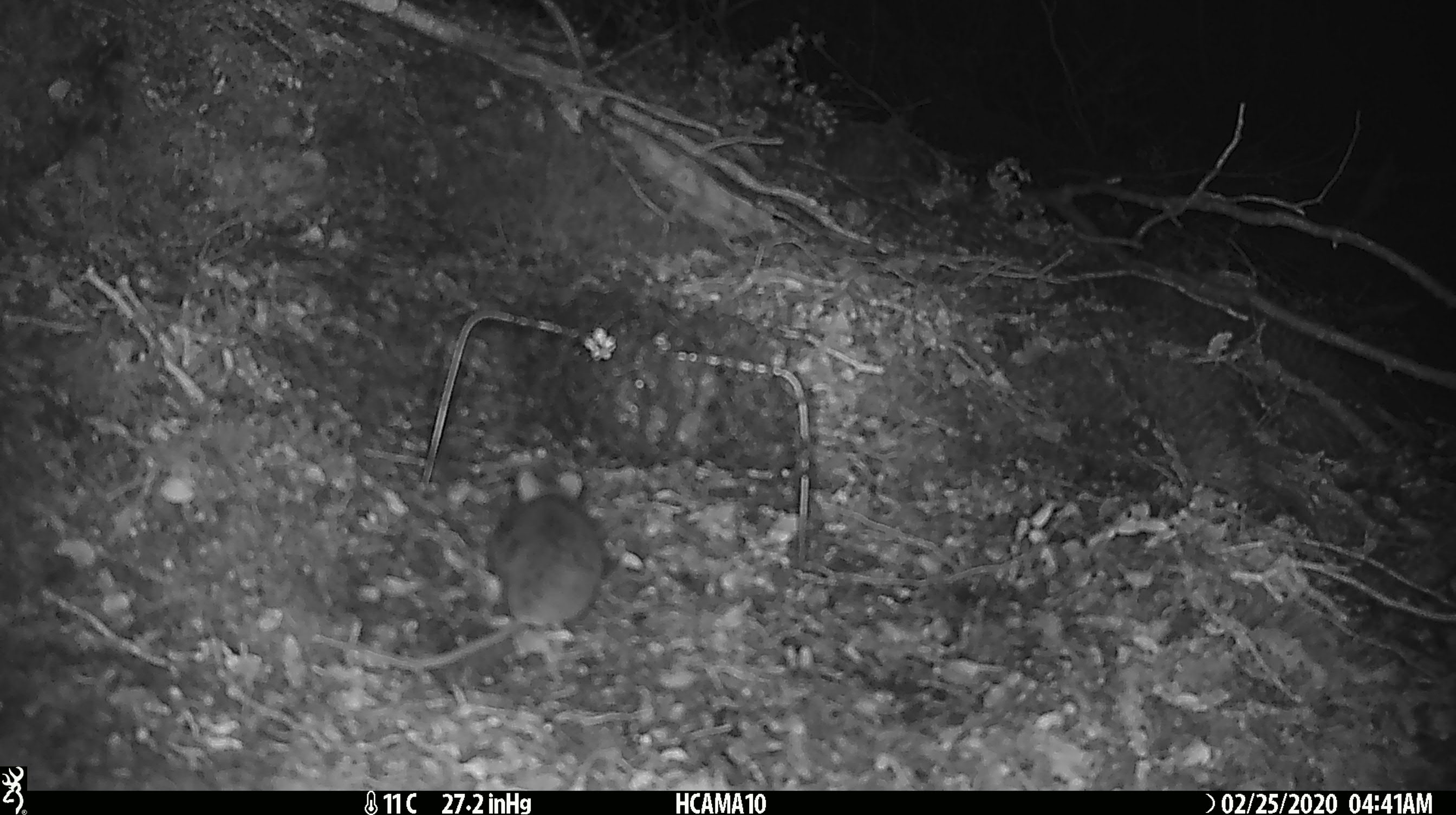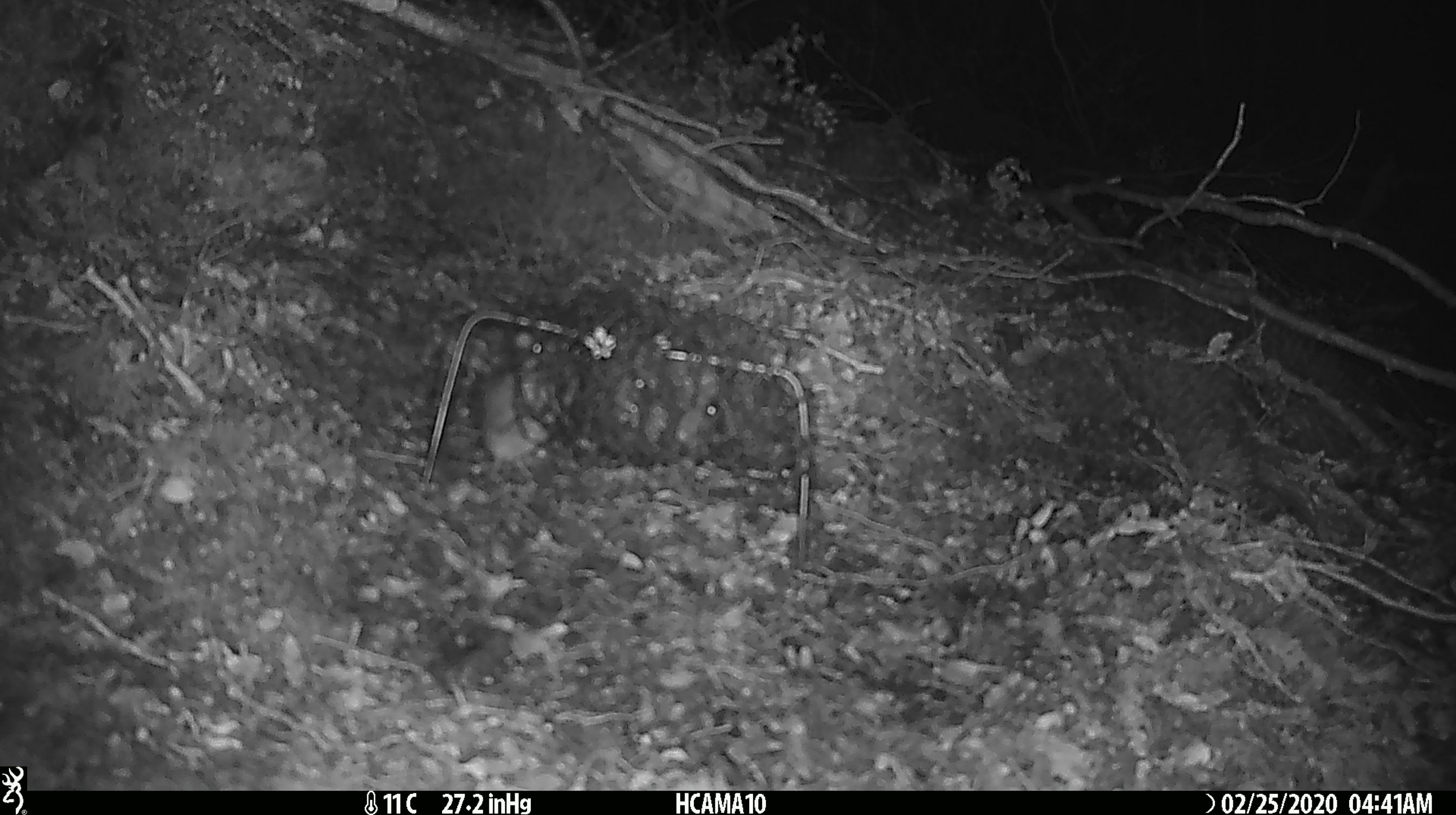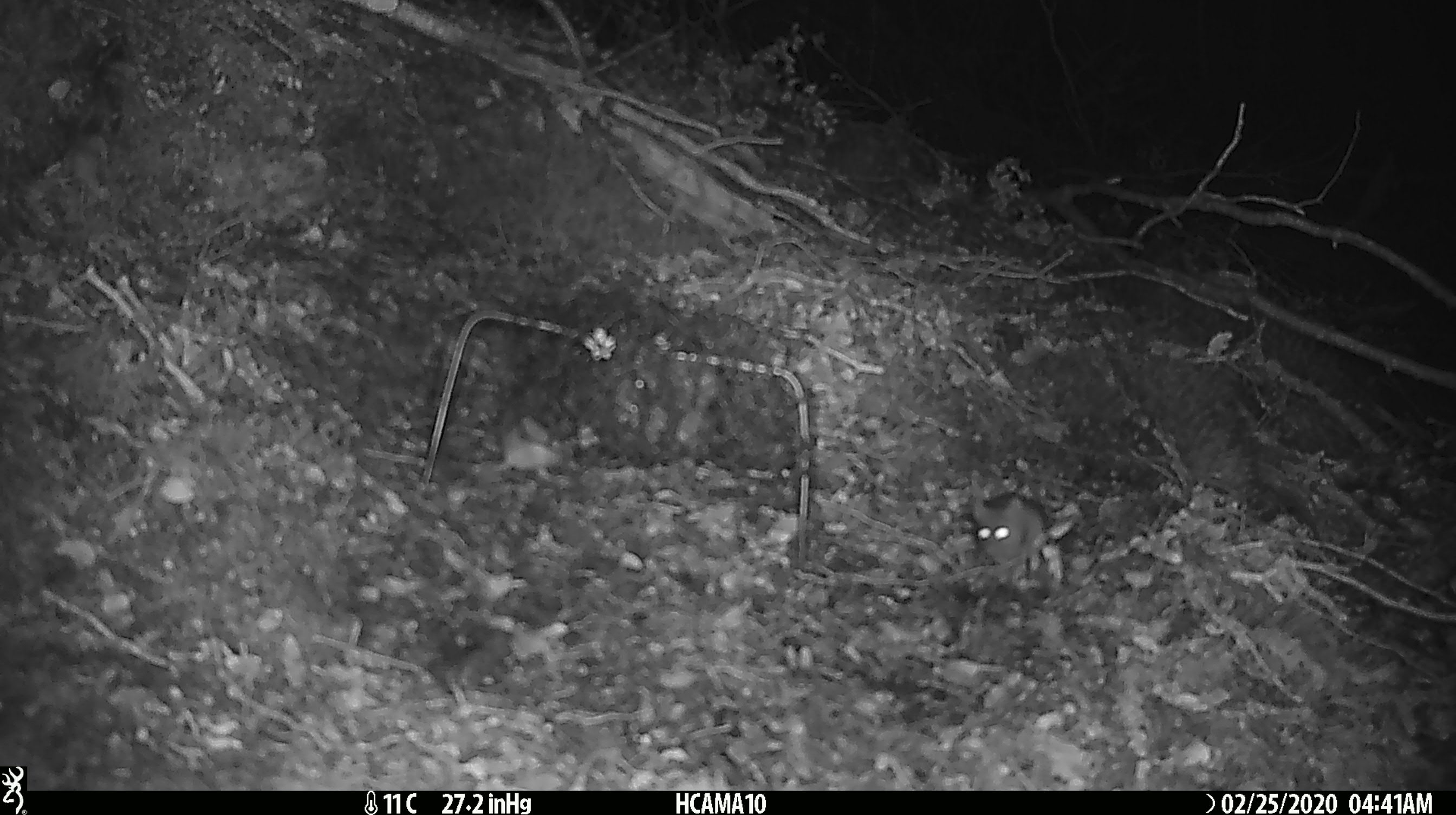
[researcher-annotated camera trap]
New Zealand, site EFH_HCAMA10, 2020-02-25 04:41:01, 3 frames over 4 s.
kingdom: Animalia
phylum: Chordata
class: Mammalia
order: Rodentia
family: Muridae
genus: Mus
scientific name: Mus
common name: mouse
Mouse (Mus).